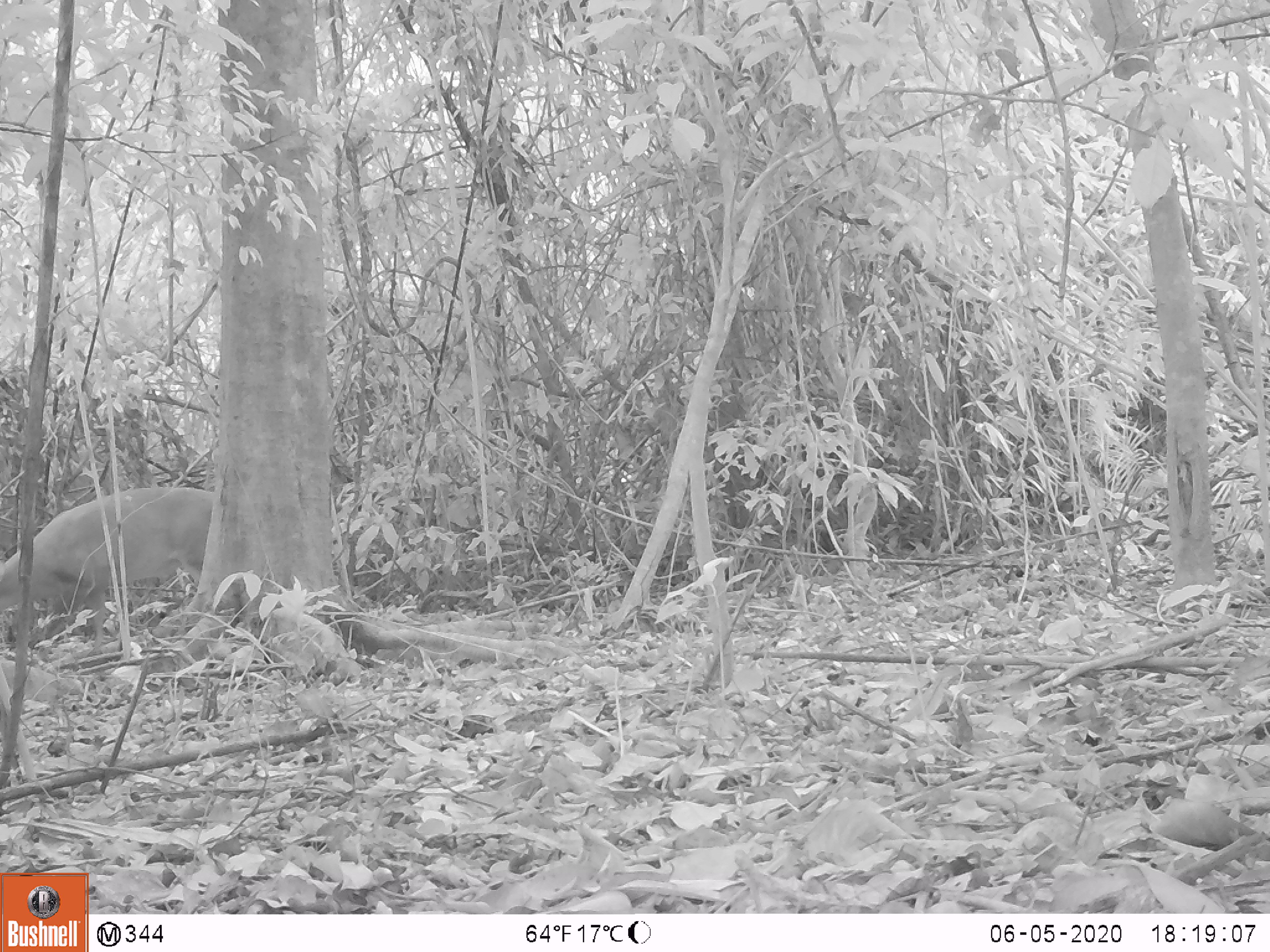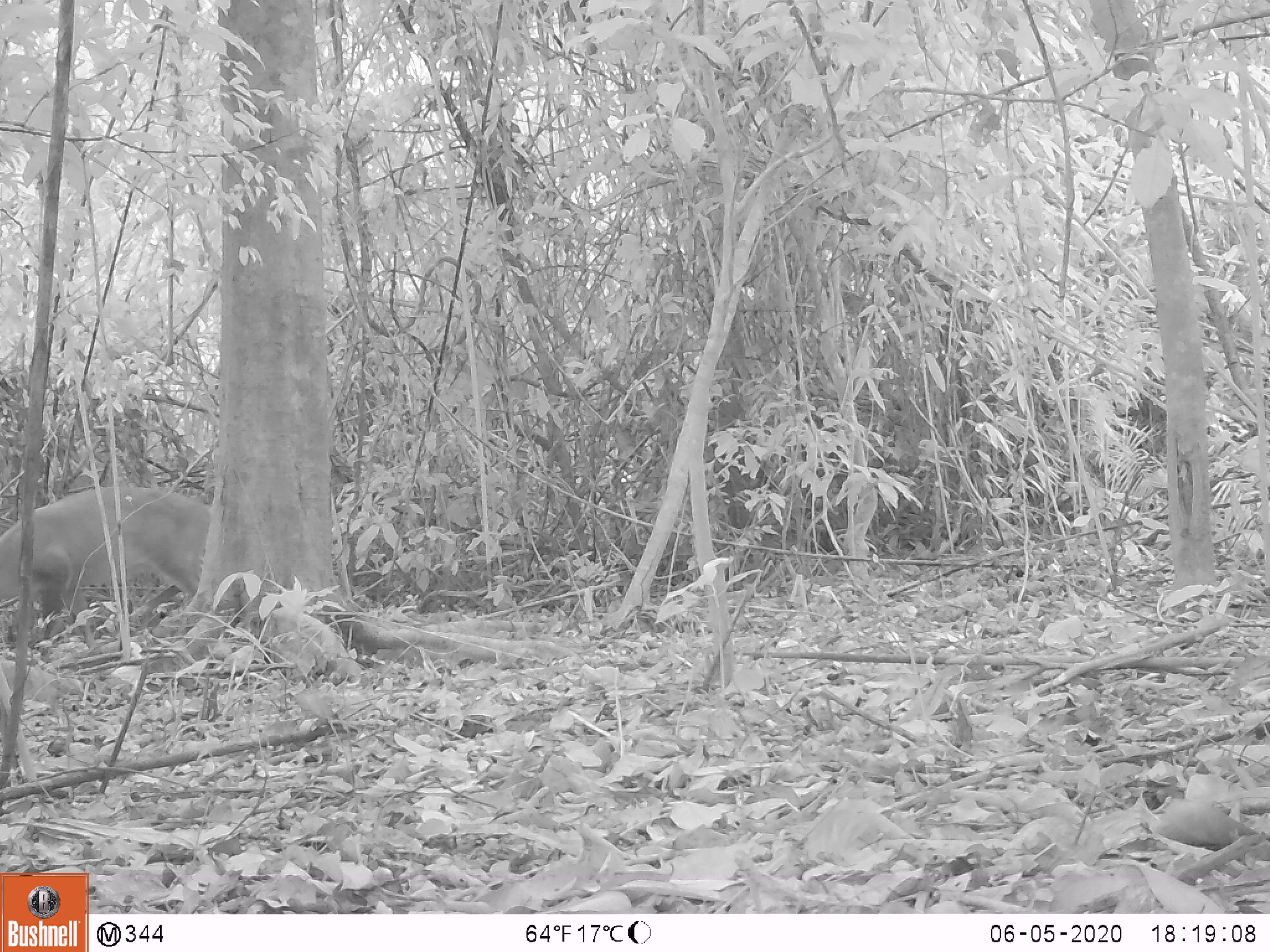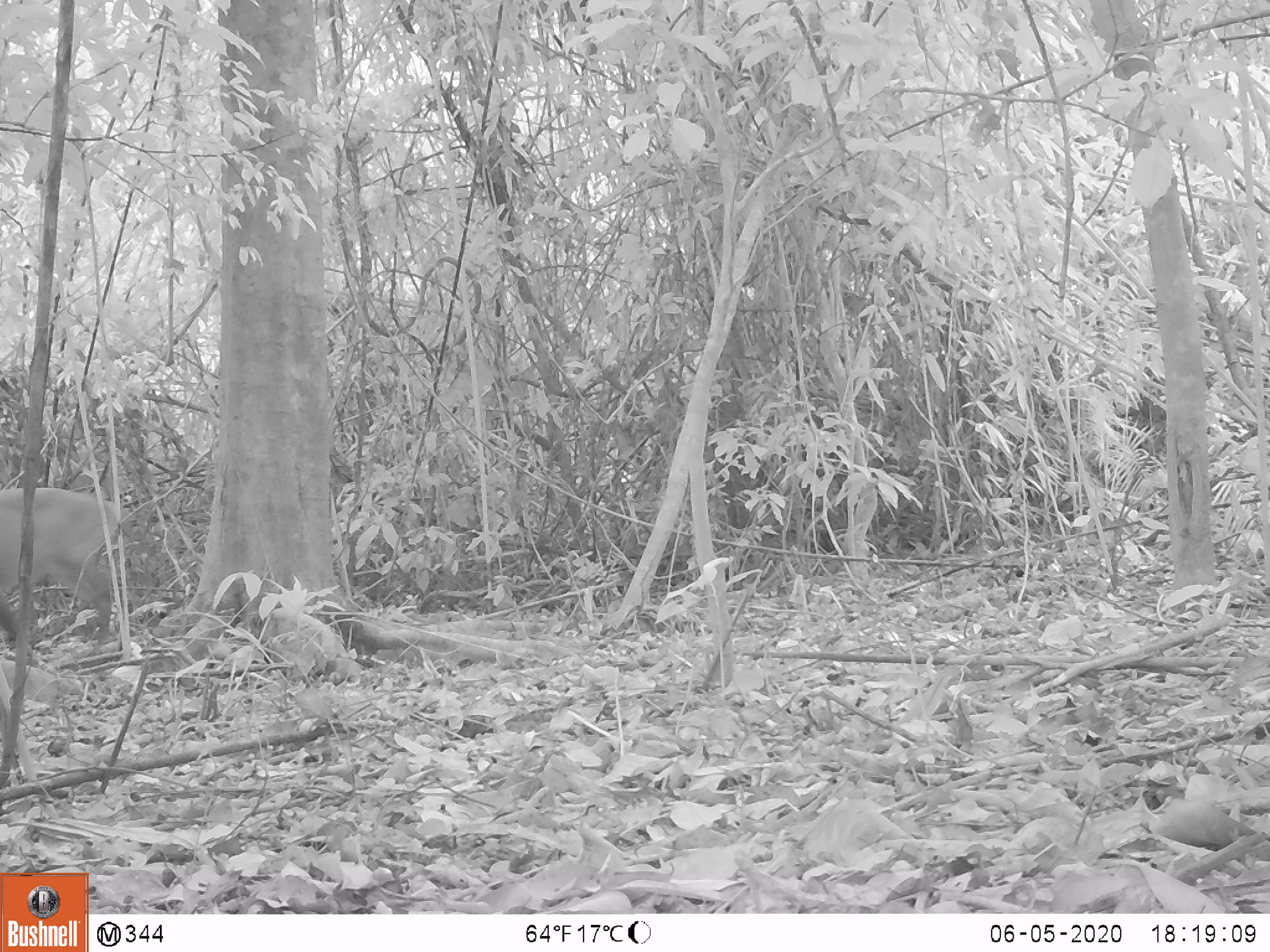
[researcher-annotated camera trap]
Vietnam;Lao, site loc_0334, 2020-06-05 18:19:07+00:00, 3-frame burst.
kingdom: Animalia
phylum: Chordata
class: Mammalia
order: Artiodactyla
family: Cervidae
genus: Muntiacus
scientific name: Muntiacus vuquangensis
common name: large-antlered muntjac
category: large antlered muntjac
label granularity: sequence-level